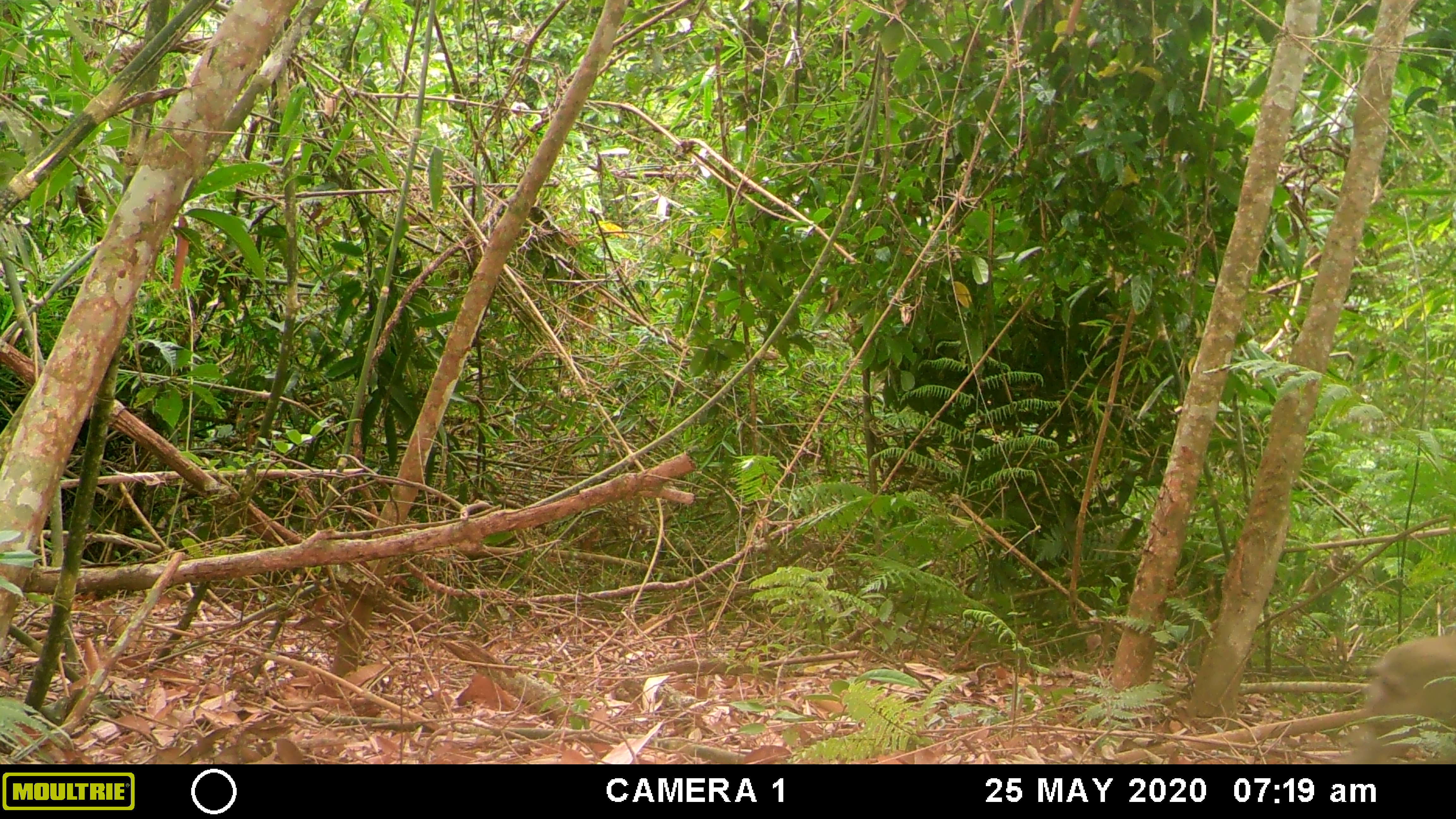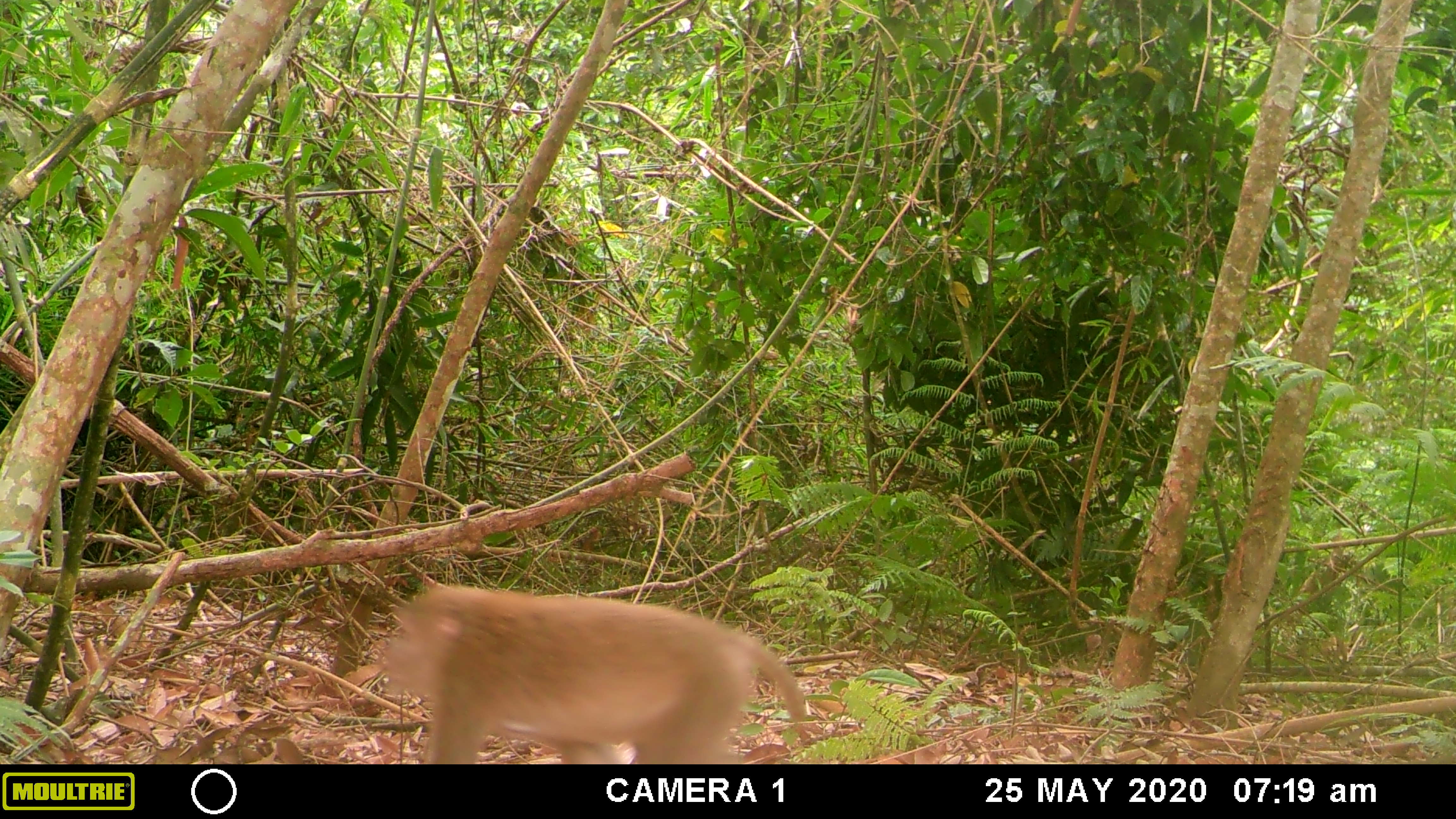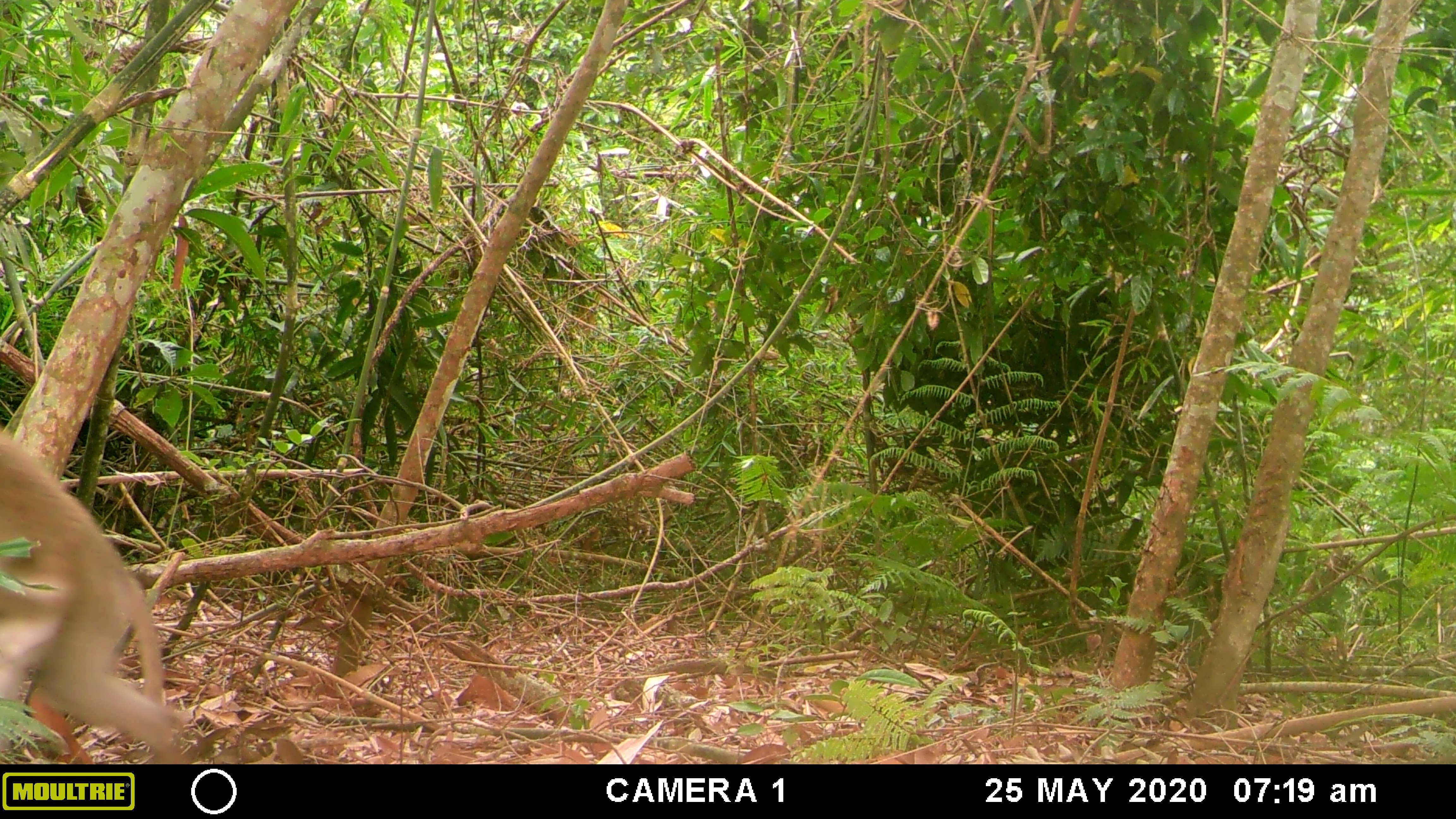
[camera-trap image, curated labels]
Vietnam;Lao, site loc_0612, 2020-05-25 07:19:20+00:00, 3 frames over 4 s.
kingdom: Animalia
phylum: Chordata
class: Mammalia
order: Primates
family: Cercopithecidae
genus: Macaca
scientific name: Macaca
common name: macaques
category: assam or rhesus macaque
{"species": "assam or rhesus macaque (macaques) (Macaca)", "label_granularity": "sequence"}